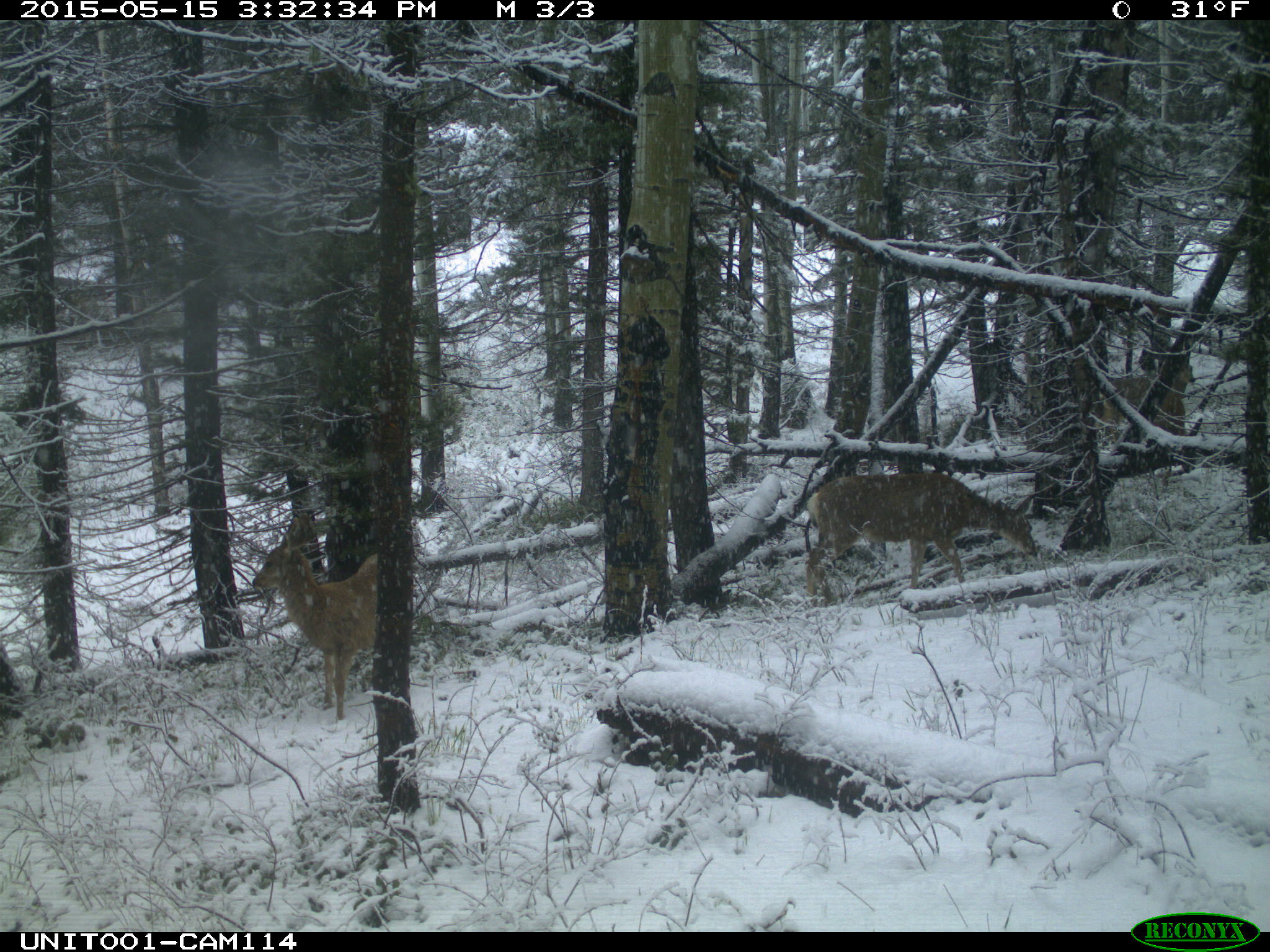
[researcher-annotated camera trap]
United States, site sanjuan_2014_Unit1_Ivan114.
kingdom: Animalia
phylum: Chordata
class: Mammalia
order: Artiodactyla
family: Cervidae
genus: Odocoileus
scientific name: Odocoileus hemionus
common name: mule deer